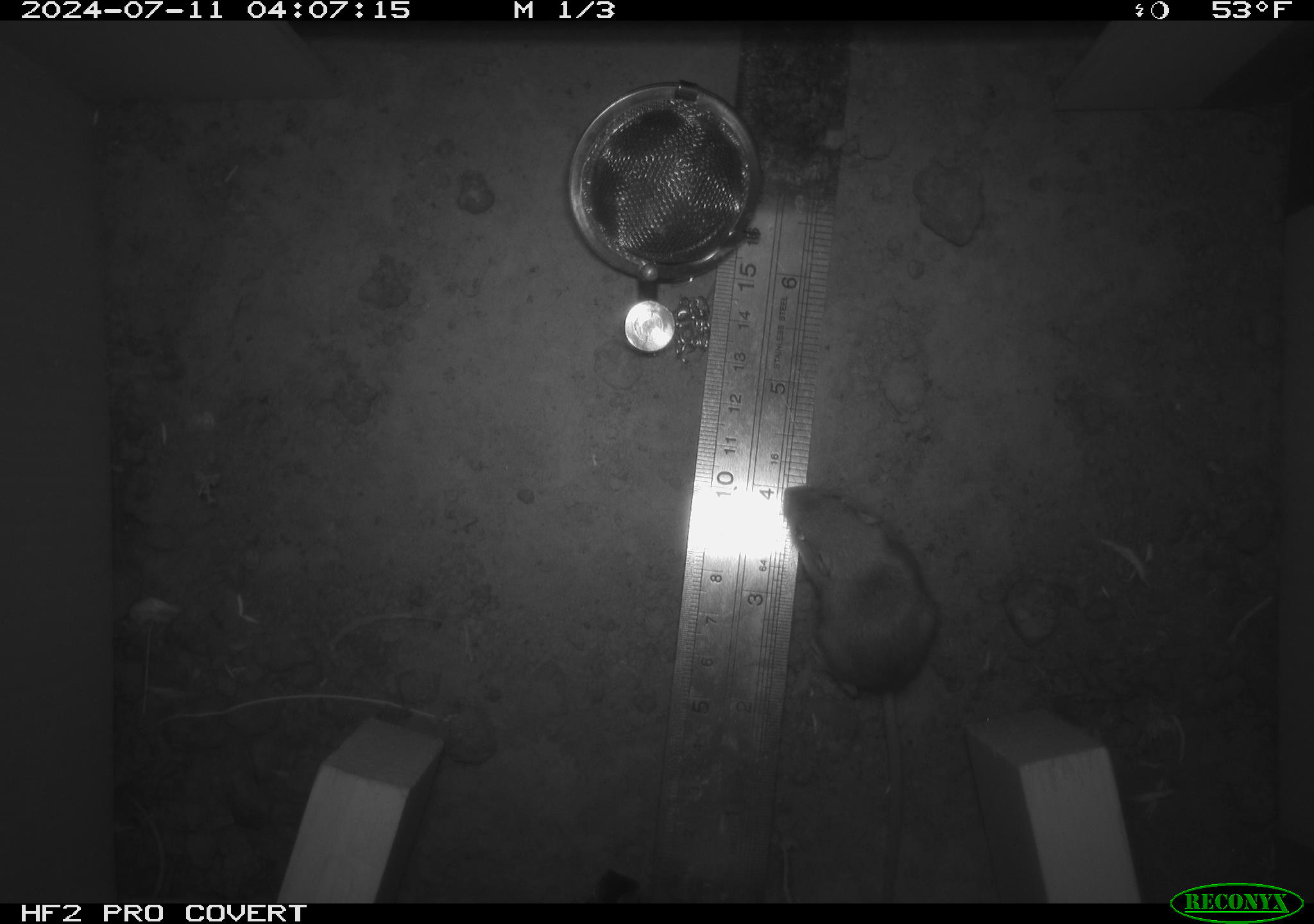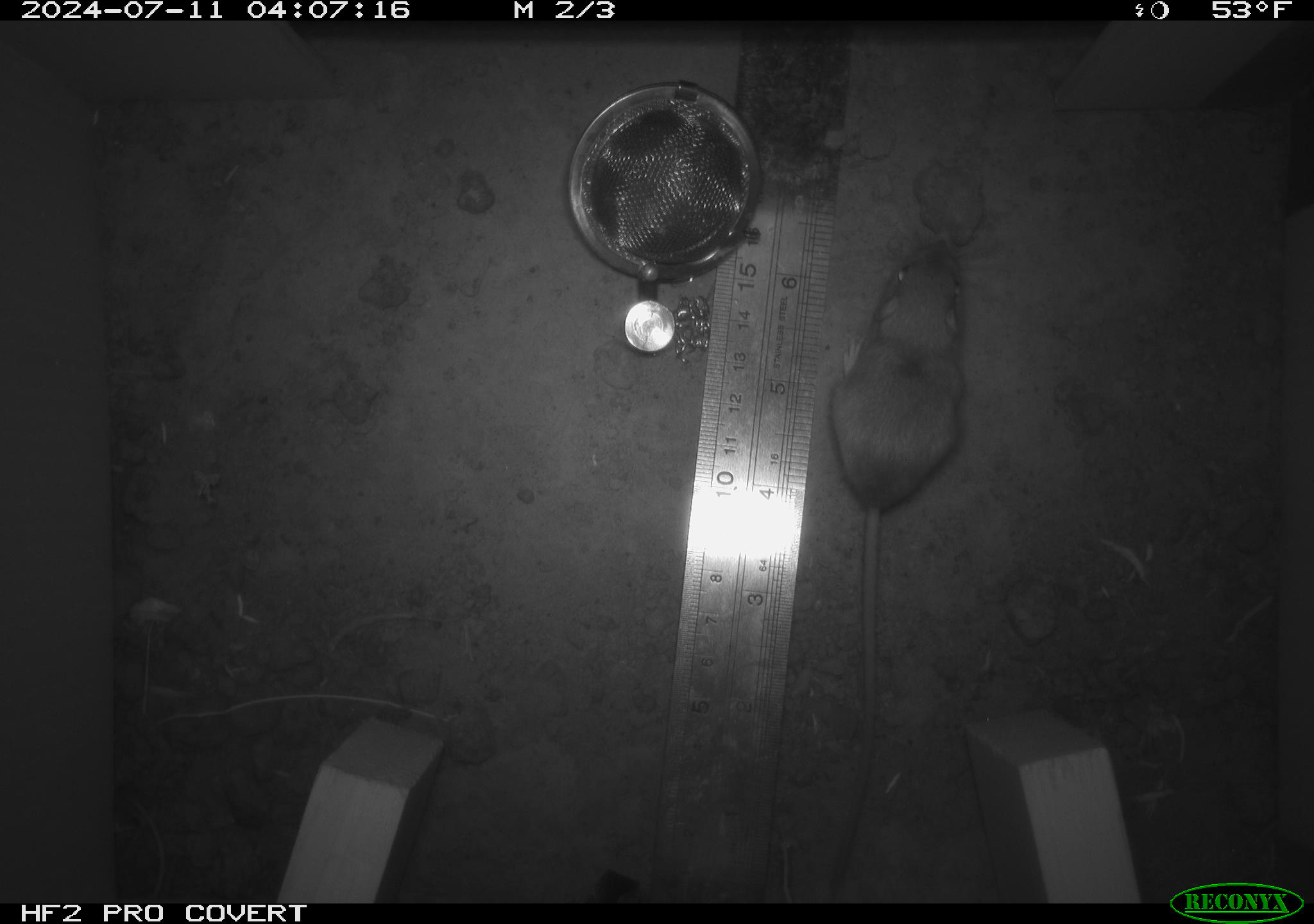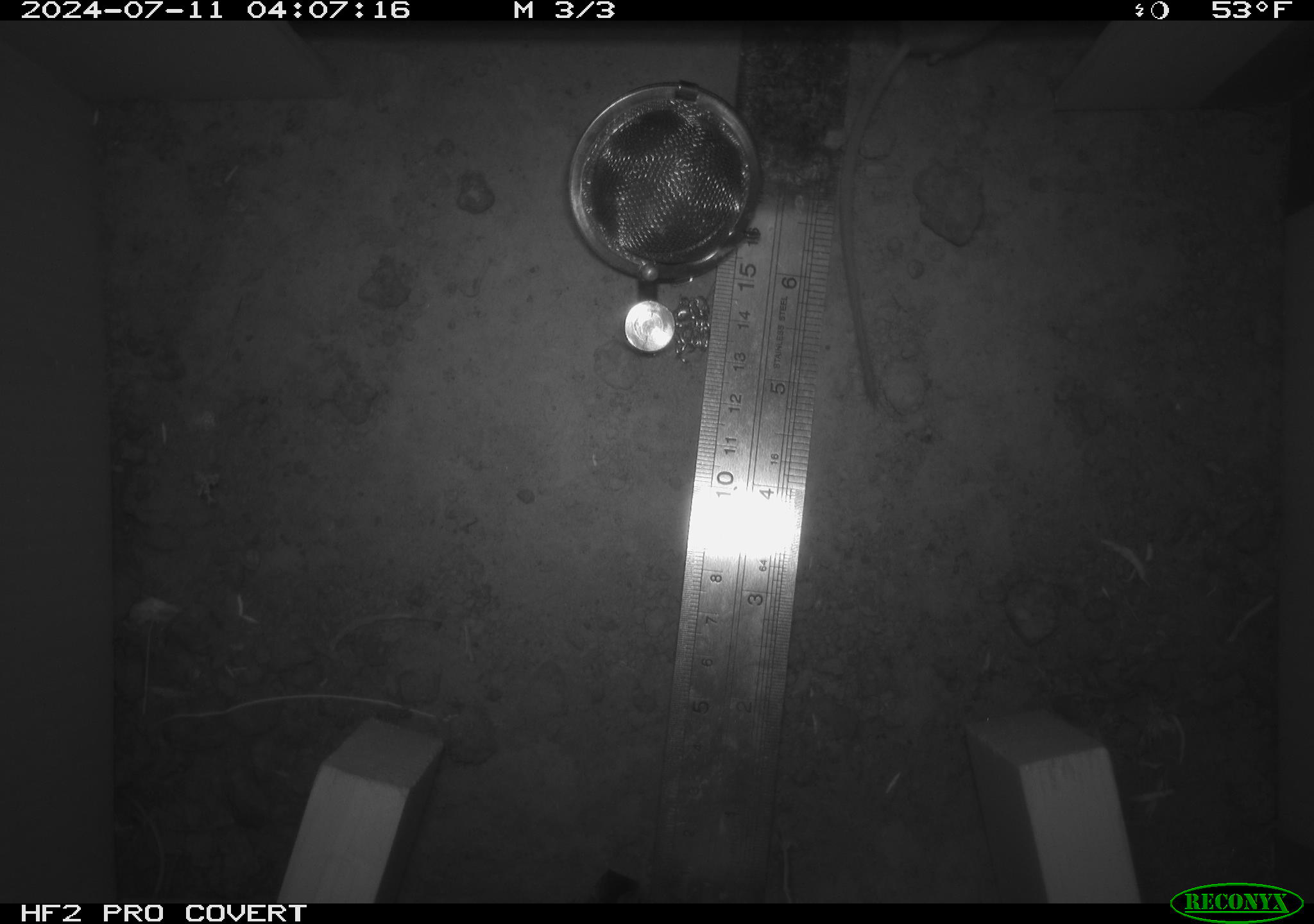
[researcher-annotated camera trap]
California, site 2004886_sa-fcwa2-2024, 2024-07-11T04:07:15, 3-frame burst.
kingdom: Animalia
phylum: Chordata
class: Mammalia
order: Rodentia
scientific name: Rodentia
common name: mouse species